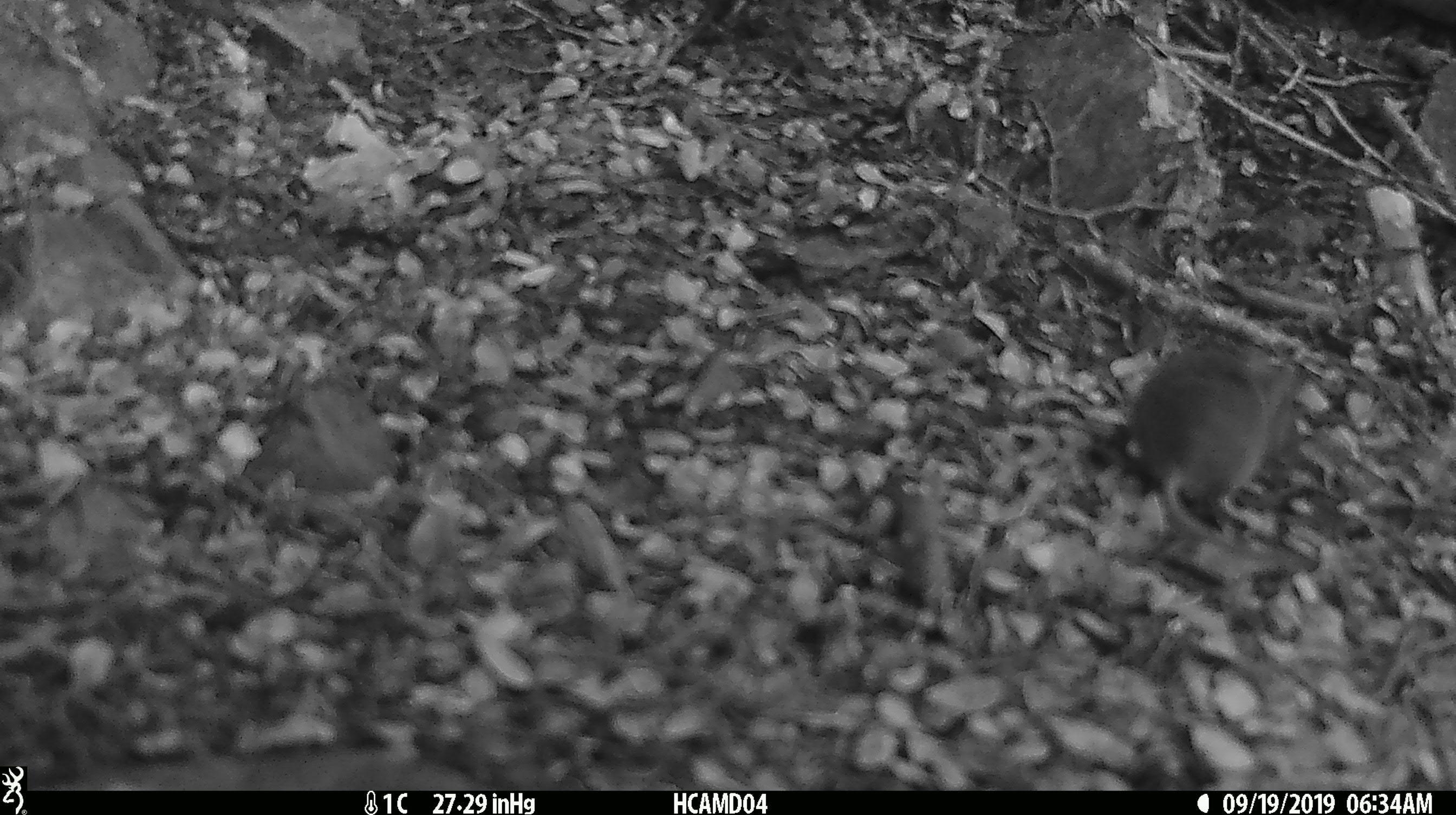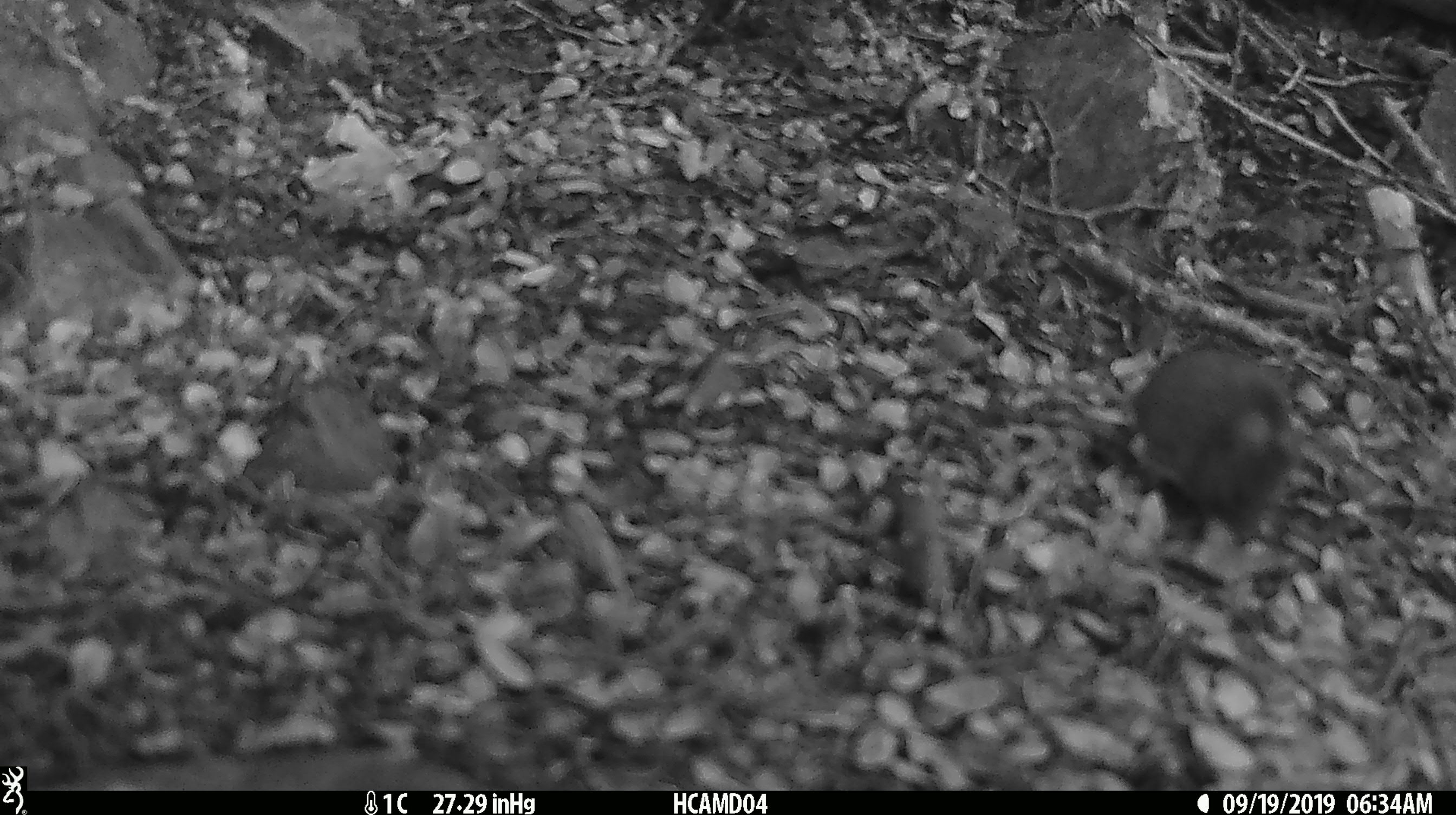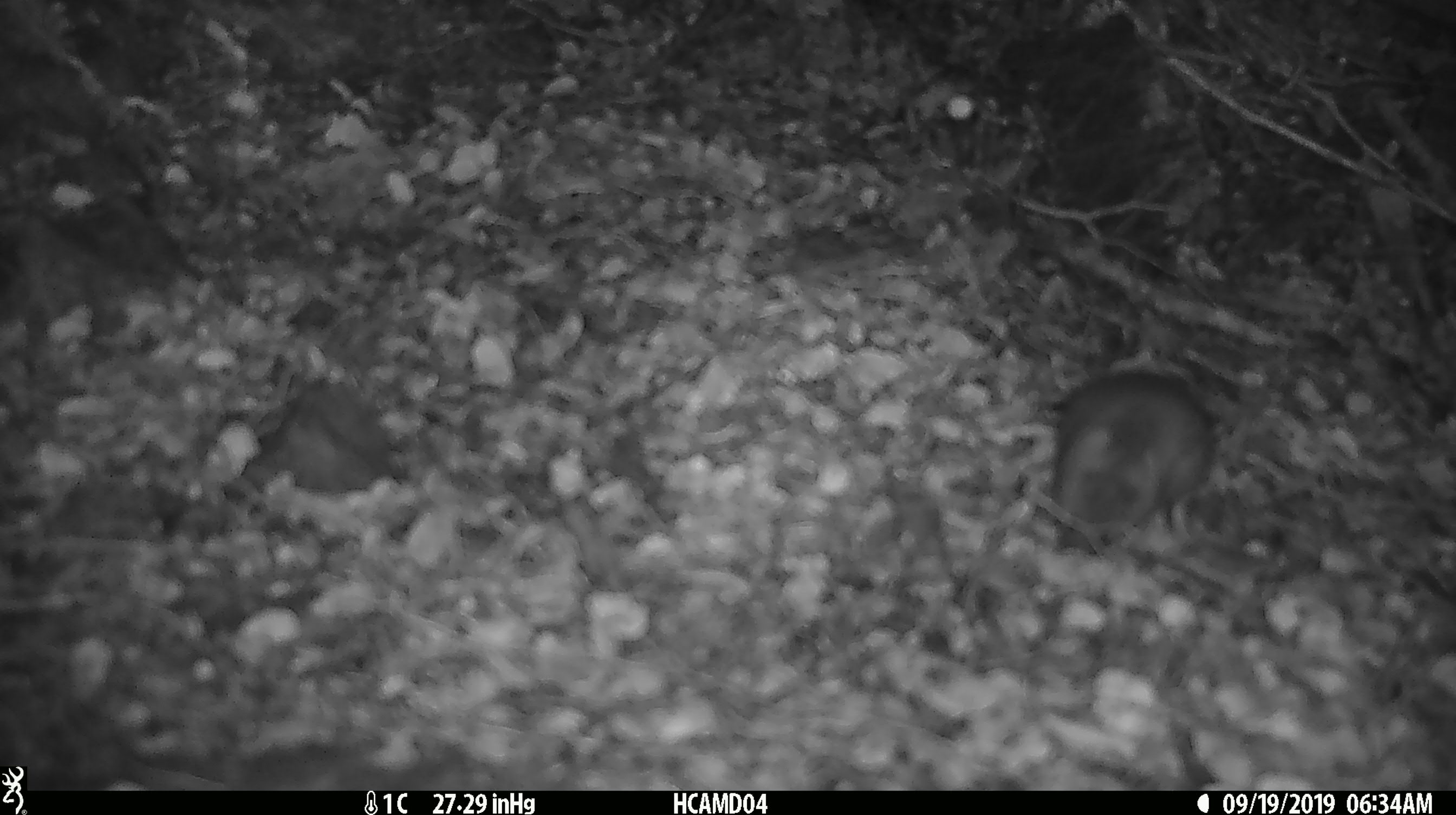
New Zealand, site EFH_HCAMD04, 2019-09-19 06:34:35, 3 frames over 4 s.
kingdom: Animalia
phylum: Chordata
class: Mammalia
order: Rodentia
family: Muridae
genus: Mus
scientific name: Mus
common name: mouse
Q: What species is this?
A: Mouse (Mus).